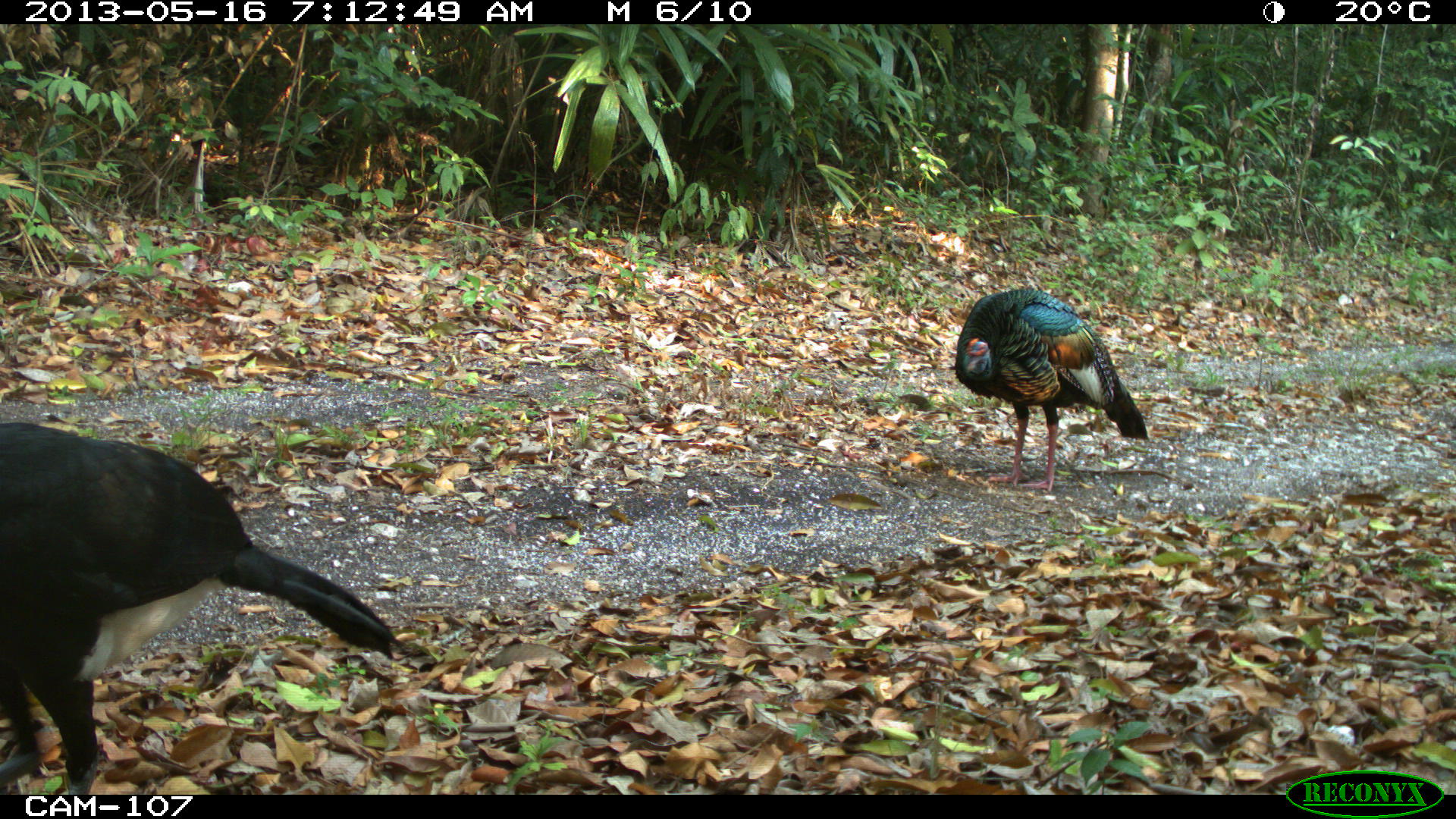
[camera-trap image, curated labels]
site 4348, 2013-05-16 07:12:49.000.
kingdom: Animalia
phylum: Chordata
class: Aves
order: Galliformes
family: Phasianidae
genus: Meleagris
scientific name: Meleagris ocellata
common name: ocellated turkey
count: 1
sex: male